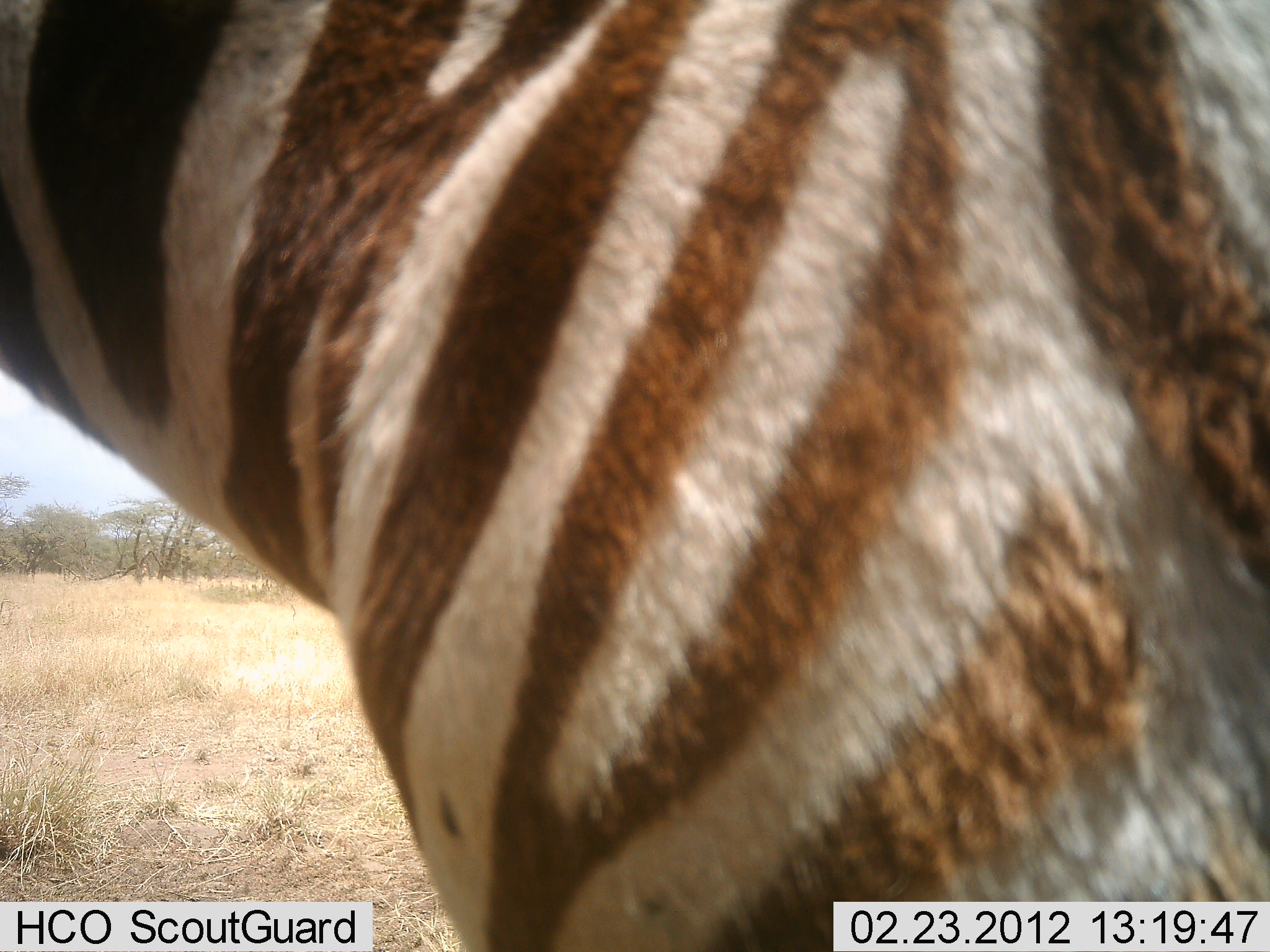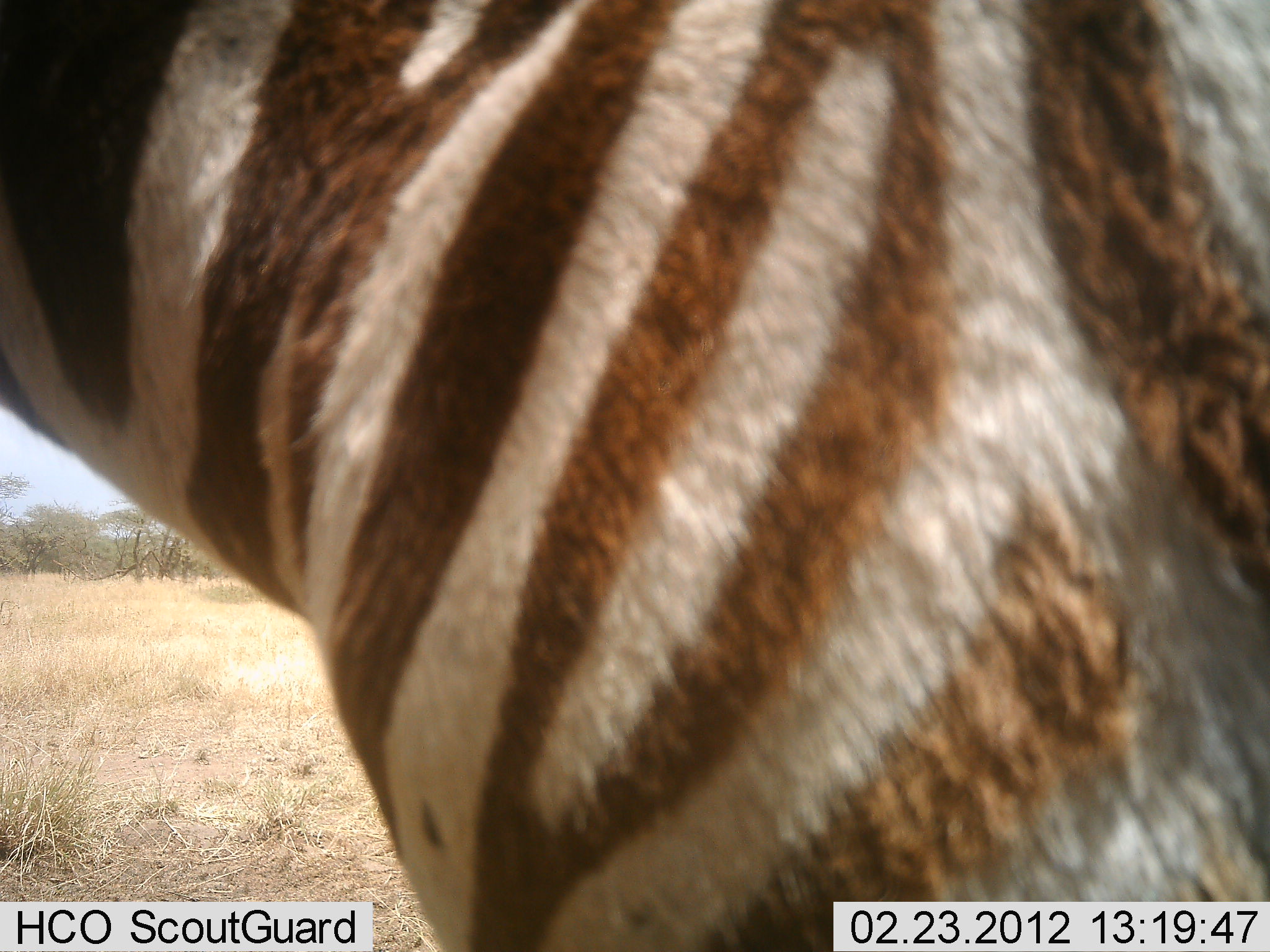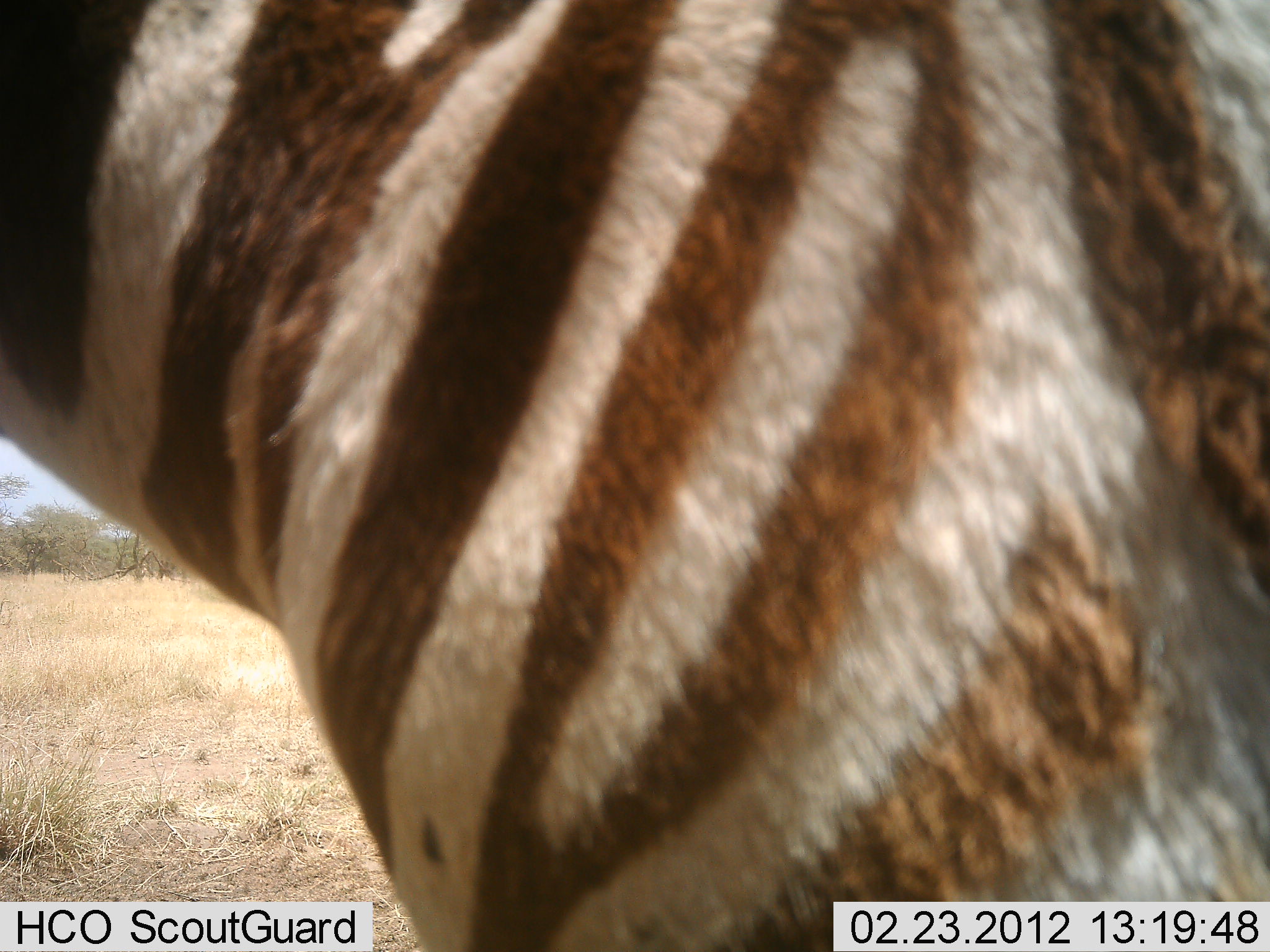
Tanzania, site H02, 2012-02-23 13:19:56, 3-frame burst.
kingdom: Animalia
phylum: Chordata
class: Mammalia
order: Perissodactyla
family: Equidae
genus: Equus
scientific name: Equus quagga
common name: plains zebra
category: zebra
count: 1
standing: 95%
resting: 0%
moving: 5%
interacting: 0%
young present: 10%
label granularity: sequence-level